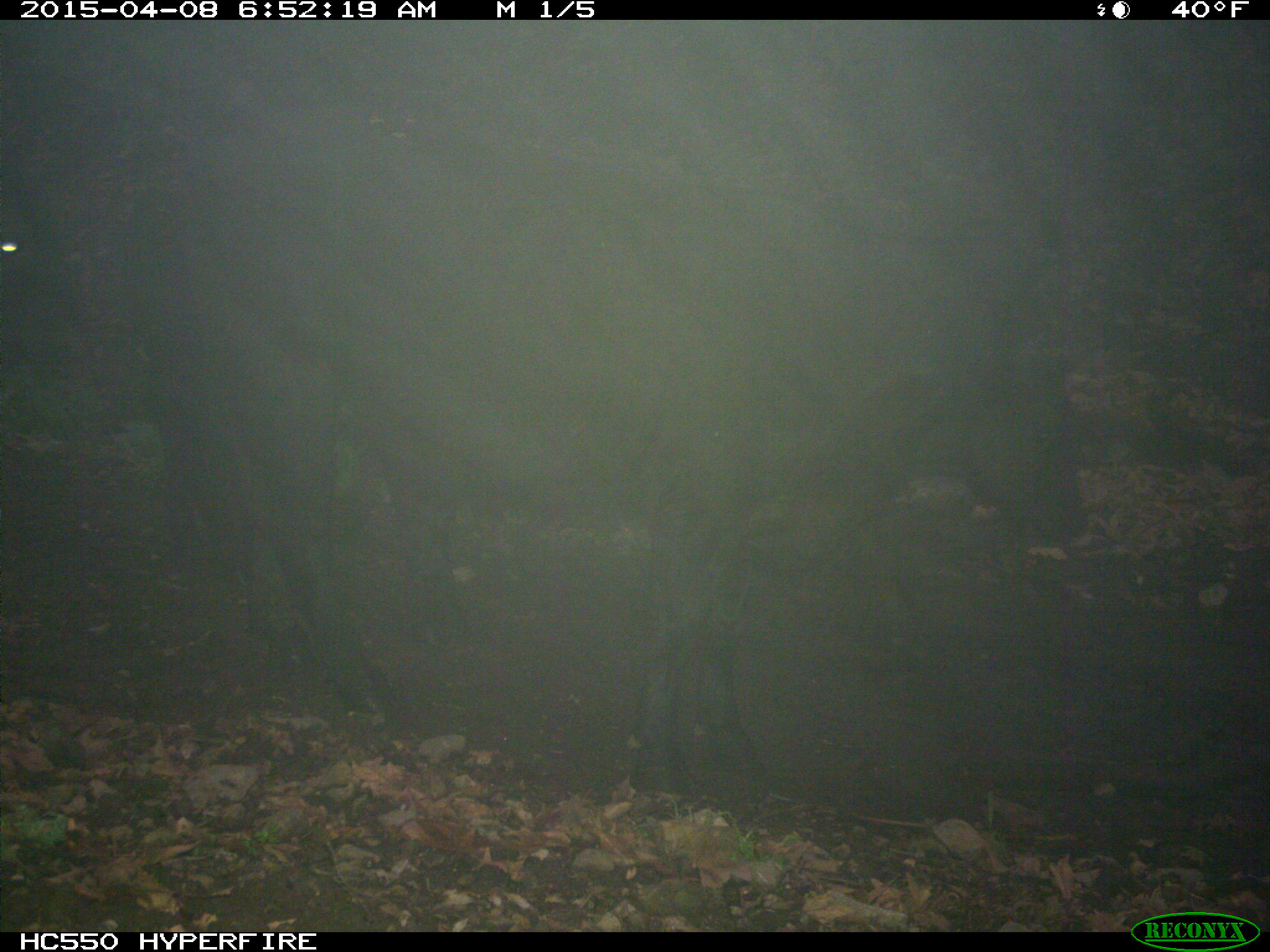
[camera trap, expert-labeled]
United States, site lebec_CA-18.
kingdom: Animalia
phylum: Chordata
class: Mammalia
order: Artiodactyla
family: Bovidae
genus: Bos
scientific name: Bos taurus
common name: domestic cow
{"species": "Bos taurus (domestic cow)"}